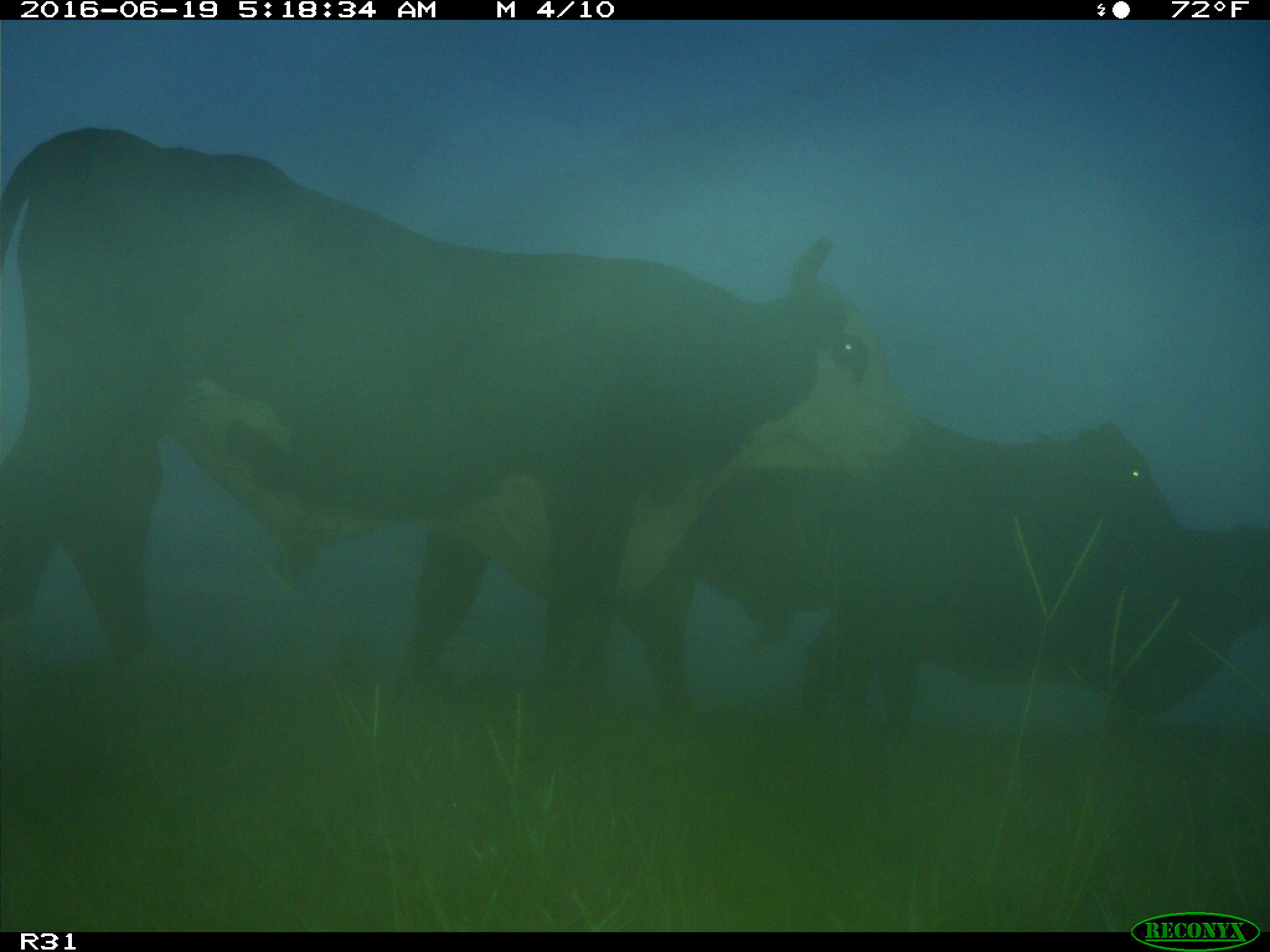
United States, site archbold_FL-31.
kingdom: Animalia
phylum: Chordata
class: Mammalia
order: Artiodactyla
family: Bovidae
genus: Bos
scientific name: Bos taurus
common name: domestic cow